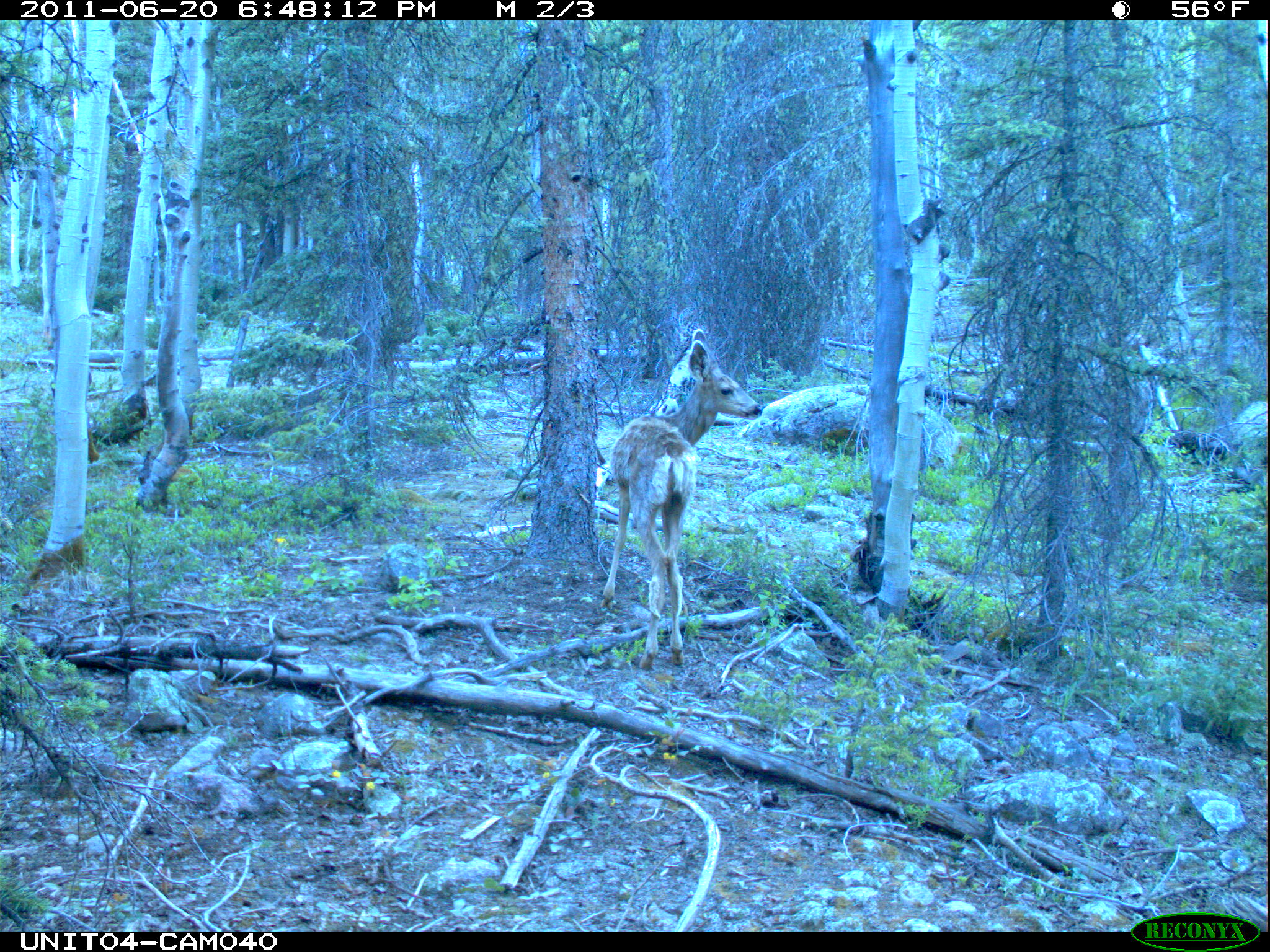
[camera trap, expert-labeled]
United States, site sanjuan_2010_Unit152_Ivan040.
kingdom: Animalia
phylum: Chordata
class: Mammalia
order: Artiodactyla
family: Cervidae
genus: Odocoileus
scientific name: Odocoileus hemionus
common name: mule deer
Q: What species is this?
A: Odocoileus hemionus (mule deer).